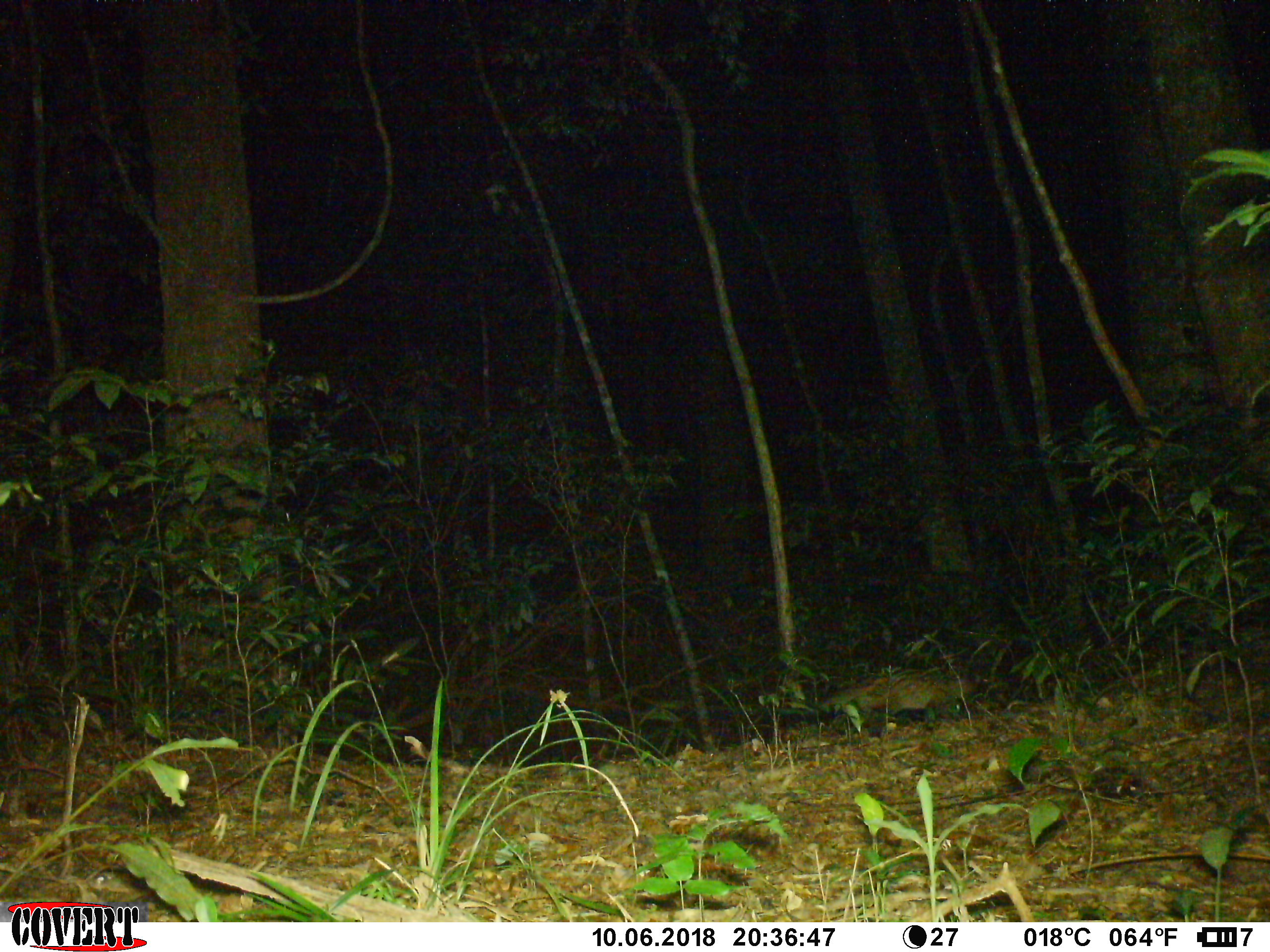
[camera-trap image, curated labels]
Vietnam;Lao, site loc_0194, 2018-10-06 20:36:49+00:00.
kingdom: Animalia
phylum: Chordata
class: Mammalia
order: Carnivora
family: Viverridae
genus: Paradoxurus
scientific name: Paradoxurus hermaphroditus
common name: common palm civet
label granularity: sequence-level